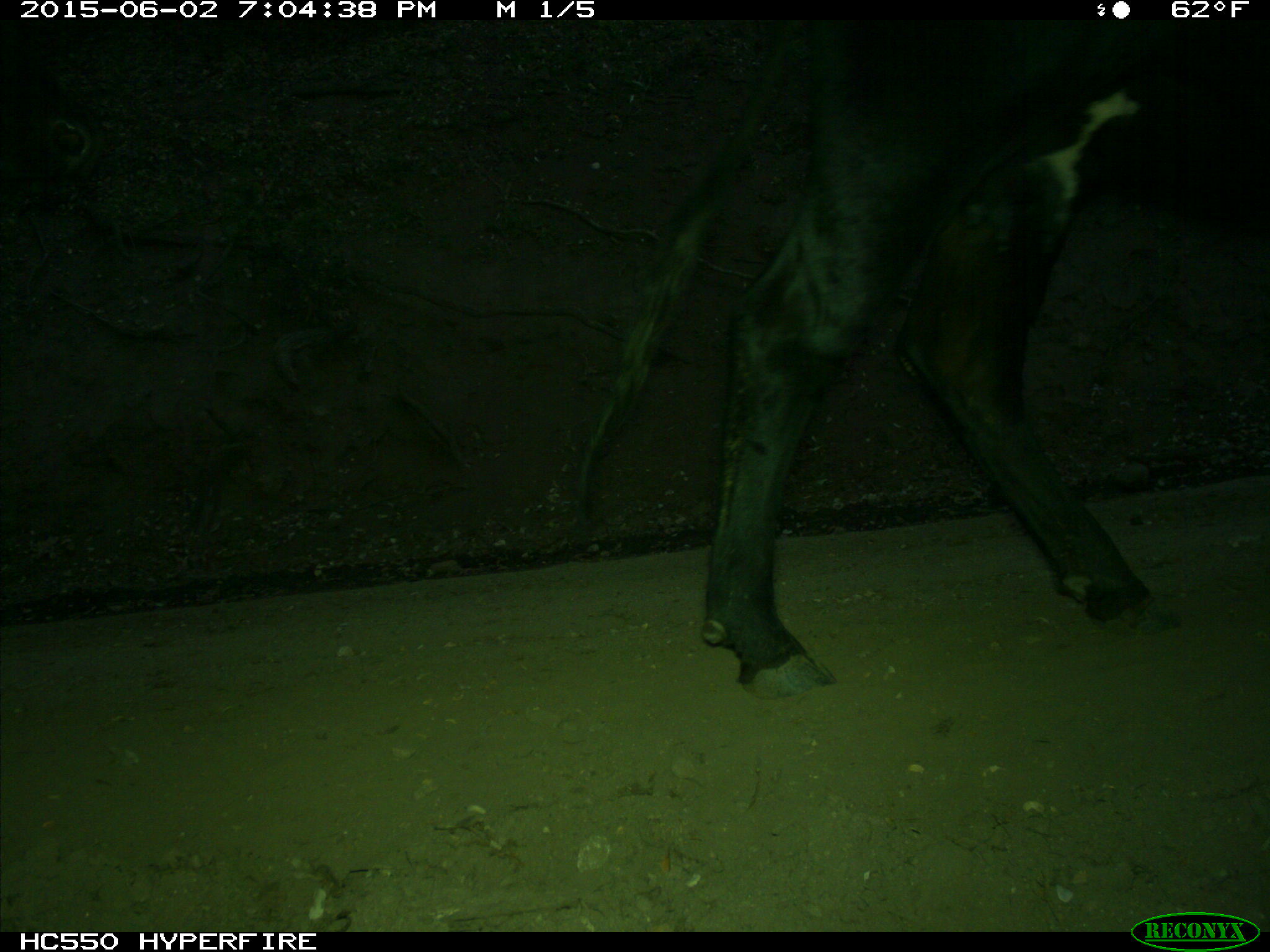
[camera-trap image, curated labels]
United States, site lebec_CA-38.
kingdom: Animalia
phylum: Chordata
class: Mammalia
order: Artiodactyla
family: Bovidae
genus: Bos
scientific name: Bos taurus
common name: domestic cow